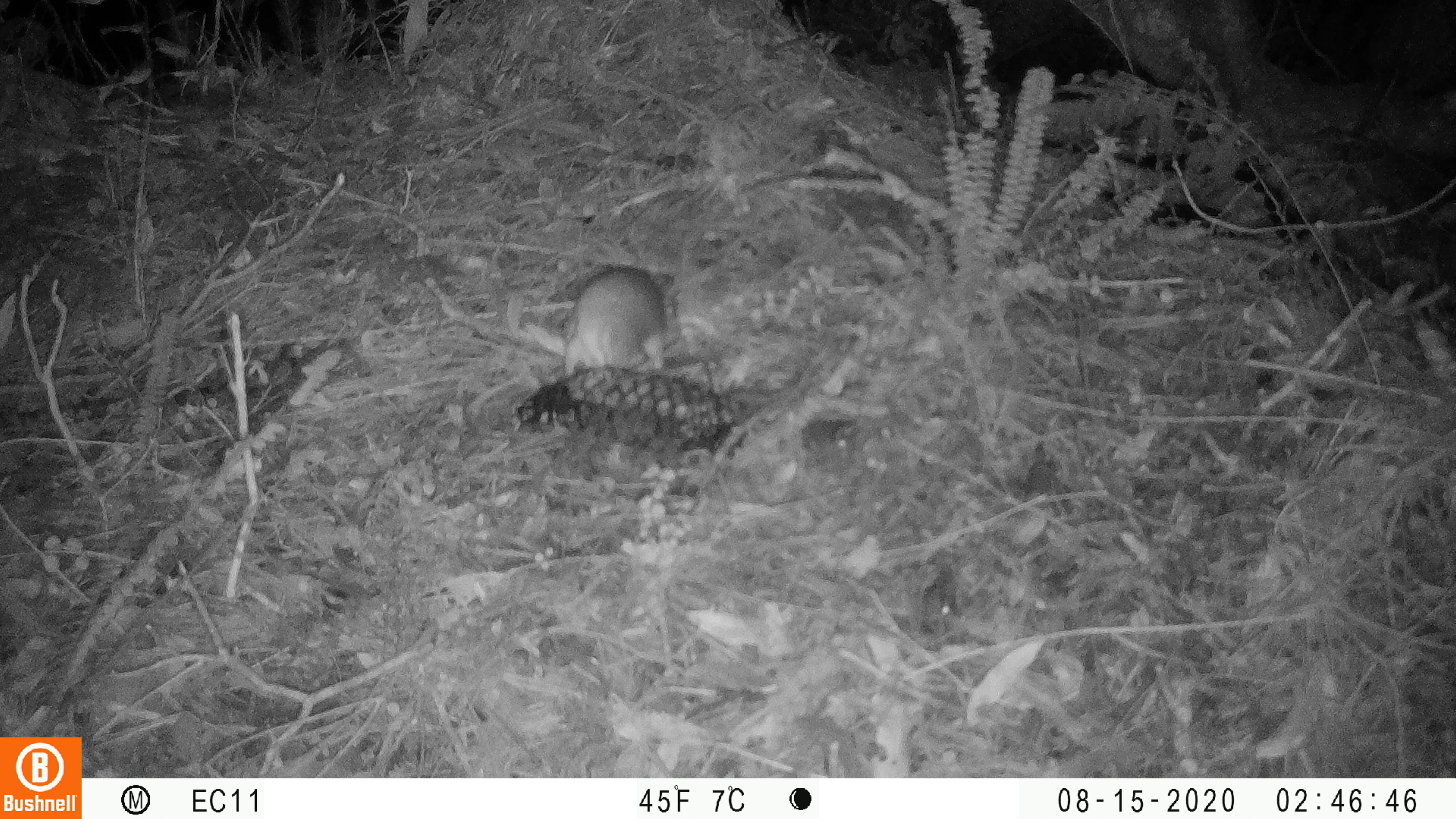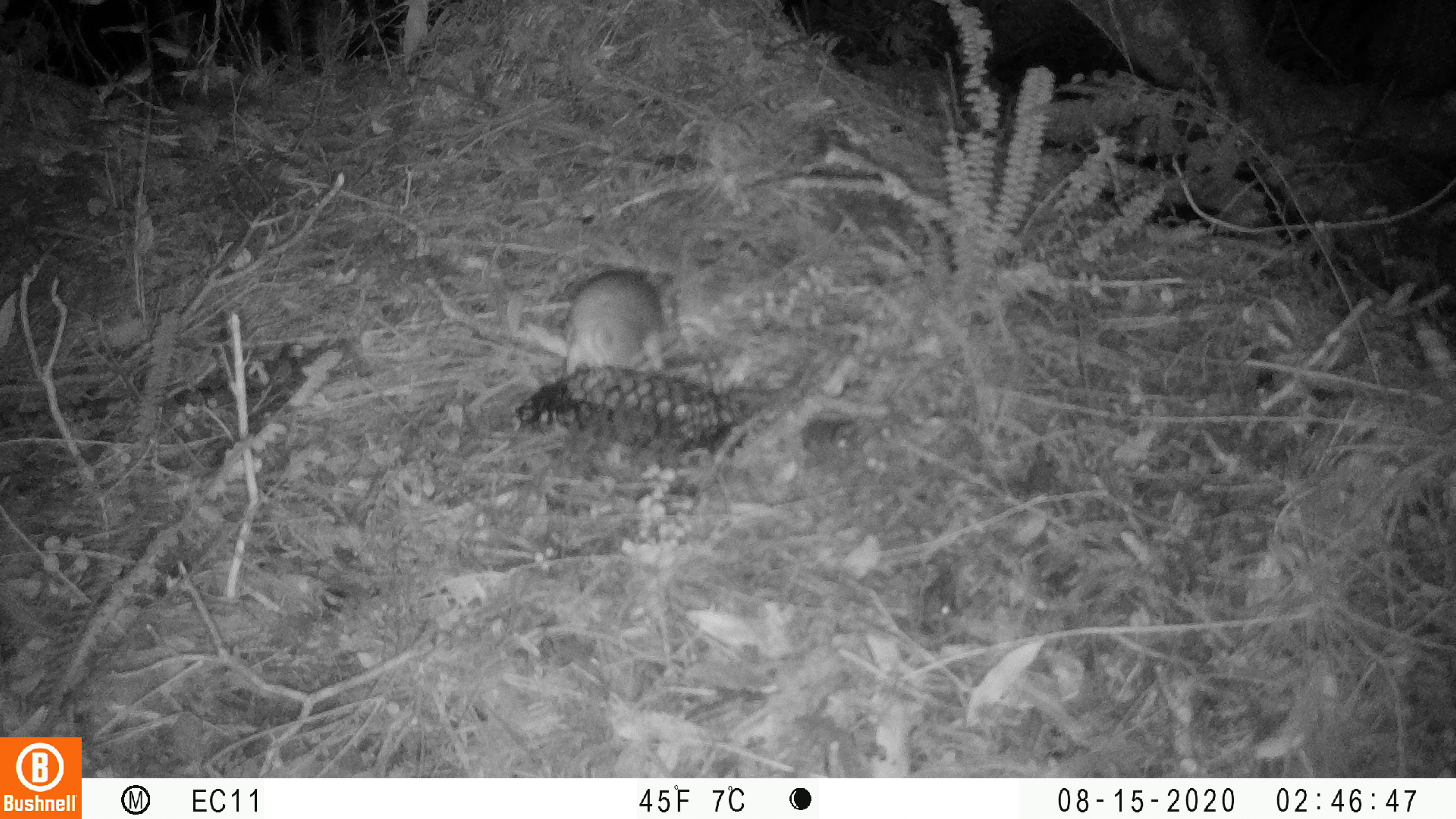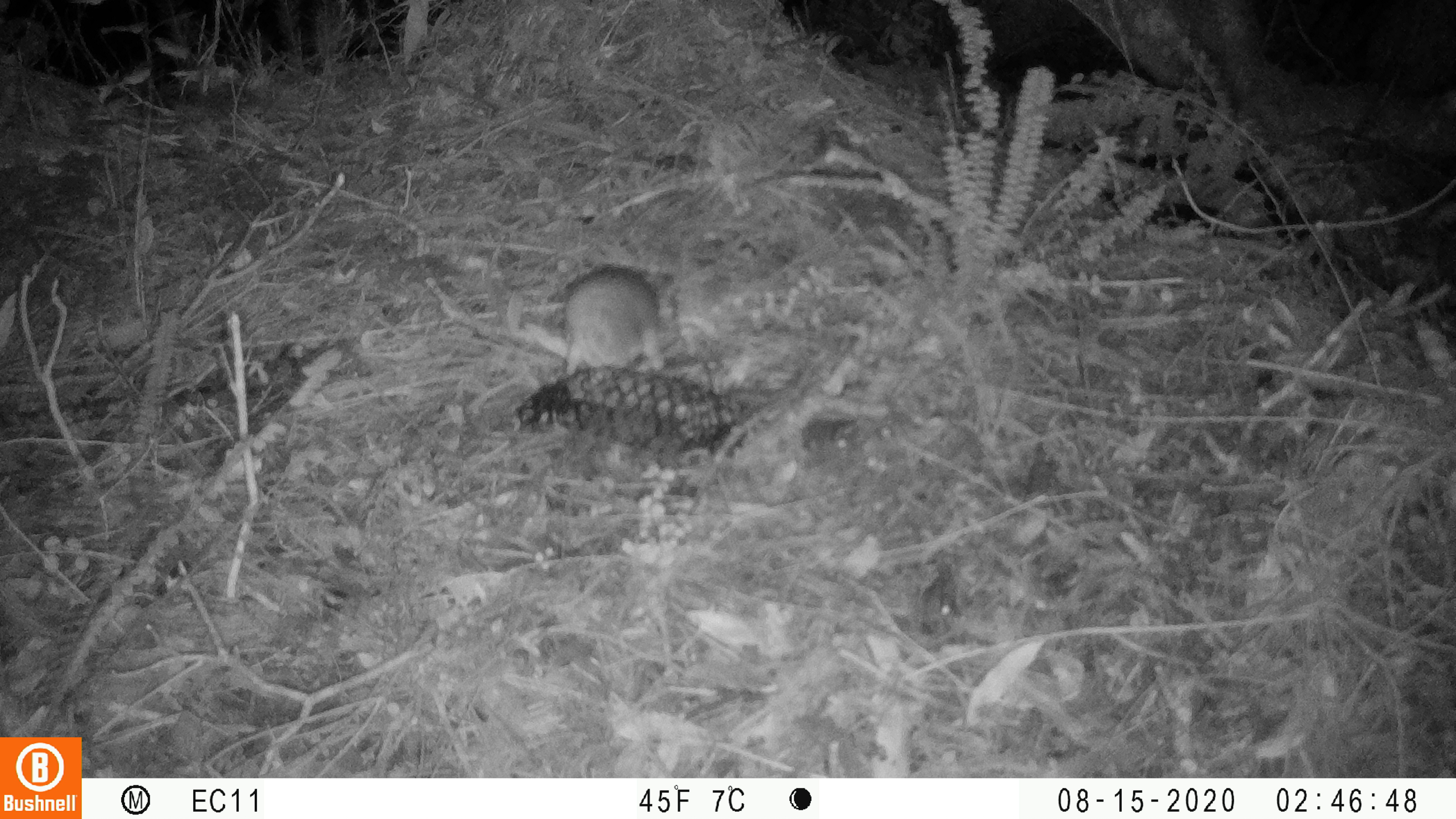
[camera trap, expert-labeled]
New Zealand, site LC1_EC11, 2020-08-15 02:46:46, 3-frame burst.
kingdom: Animalia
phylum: Chordata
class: Mammalia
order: Rodentia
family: Muridae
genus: Rattus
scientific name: Rattus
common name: rat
Rat (Rattus).